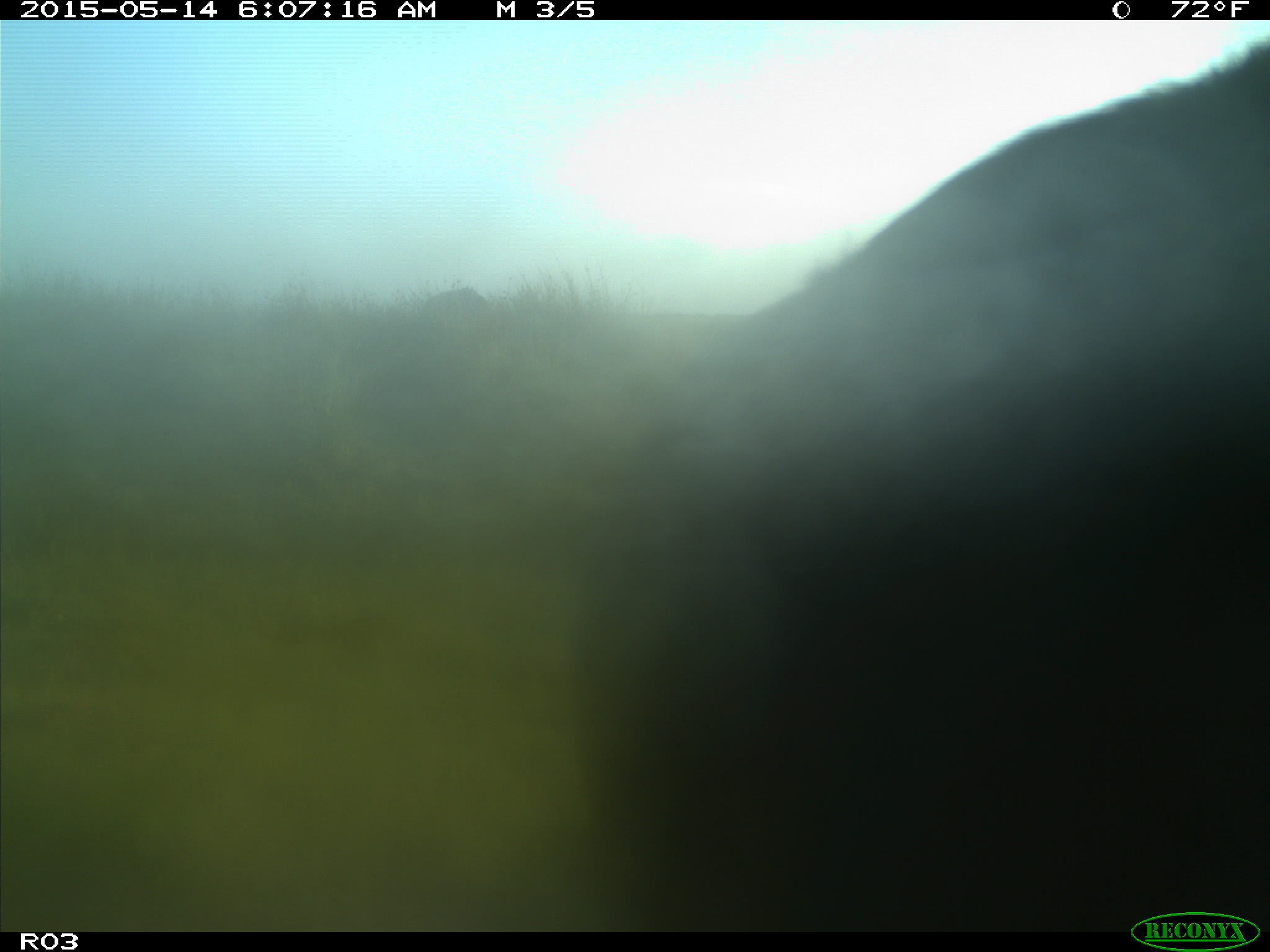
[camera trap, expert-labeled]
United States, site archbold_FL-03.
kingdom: Animalia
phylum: Chordata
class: Mammalia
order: Artiodactyla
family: Bovidae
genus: Bos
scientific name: Bos taurus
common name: domestic cow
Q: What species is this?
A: Bos taurus (domestic cow).